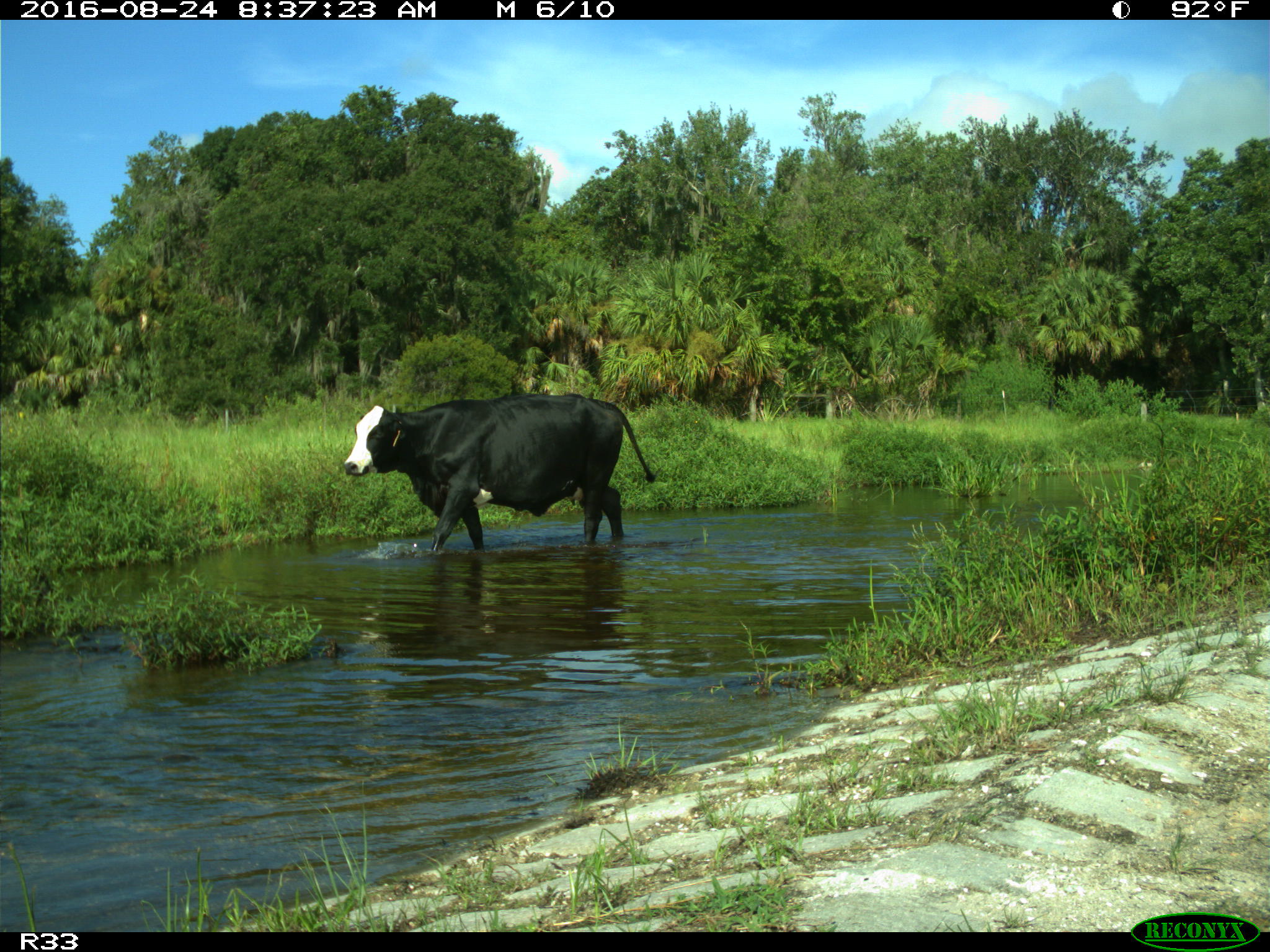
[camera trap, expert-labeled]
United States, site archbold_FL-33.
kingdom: Animalia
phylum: Chordata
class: Mammalia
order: Artiodactyla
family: Bovidae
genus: Bos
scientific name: Bos taurus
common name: domestic cow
Bos taurus (domestic cow).